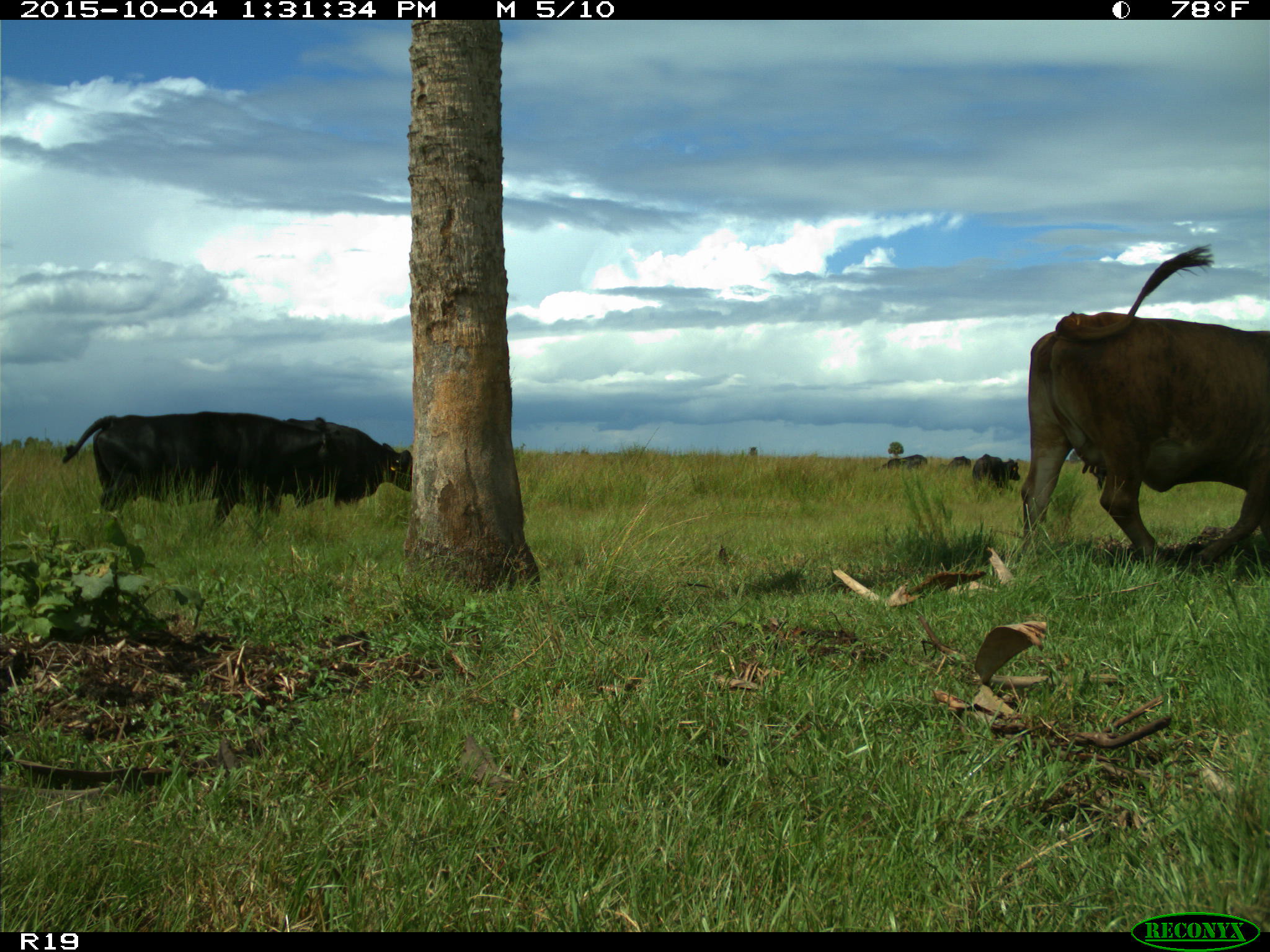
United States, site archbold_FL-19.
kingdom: Animalia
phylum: Chordata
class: Mammalia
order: Artiodactyla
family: Bovidae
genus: Bos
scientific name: Bos taurus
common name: domestic cow